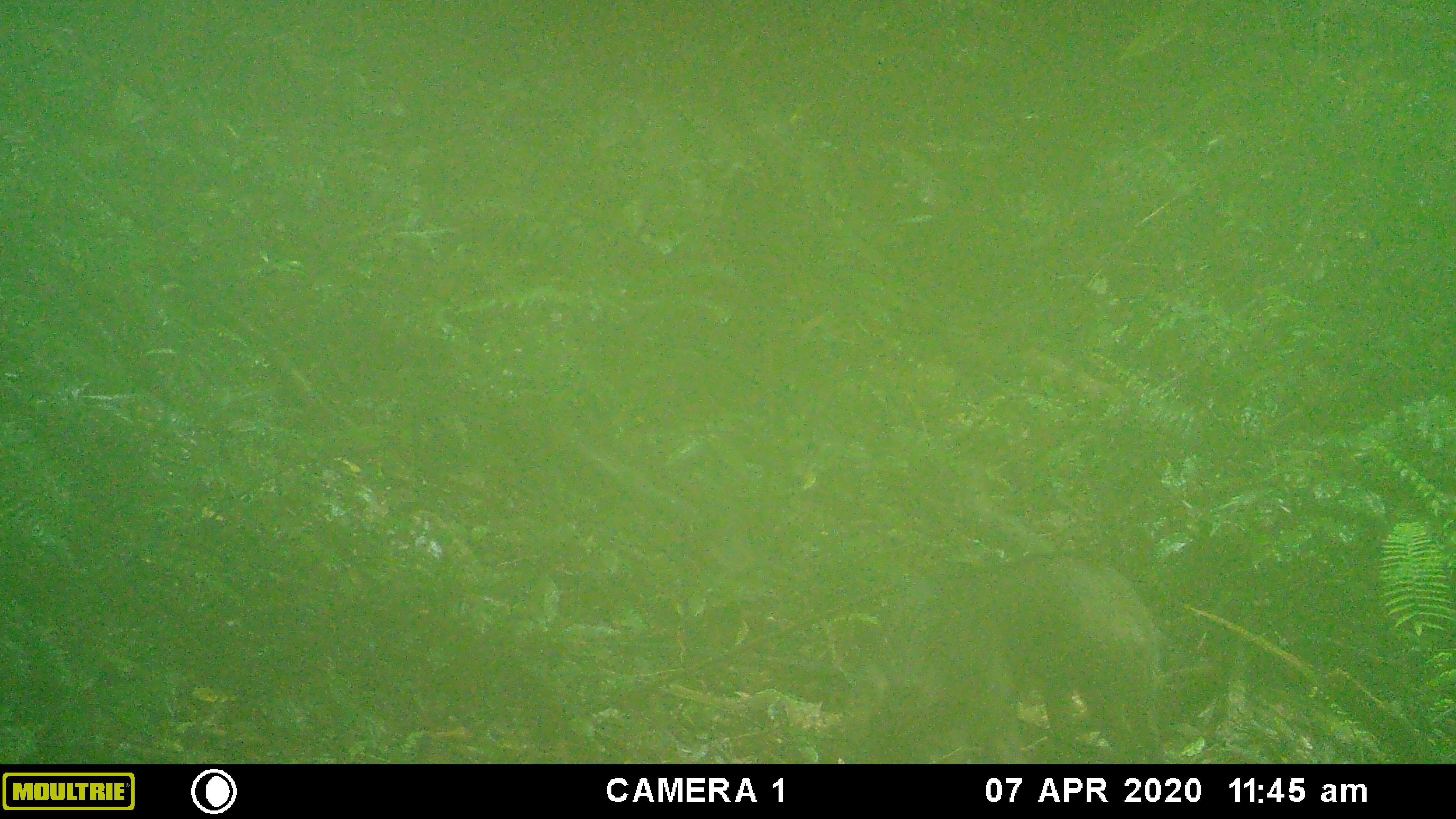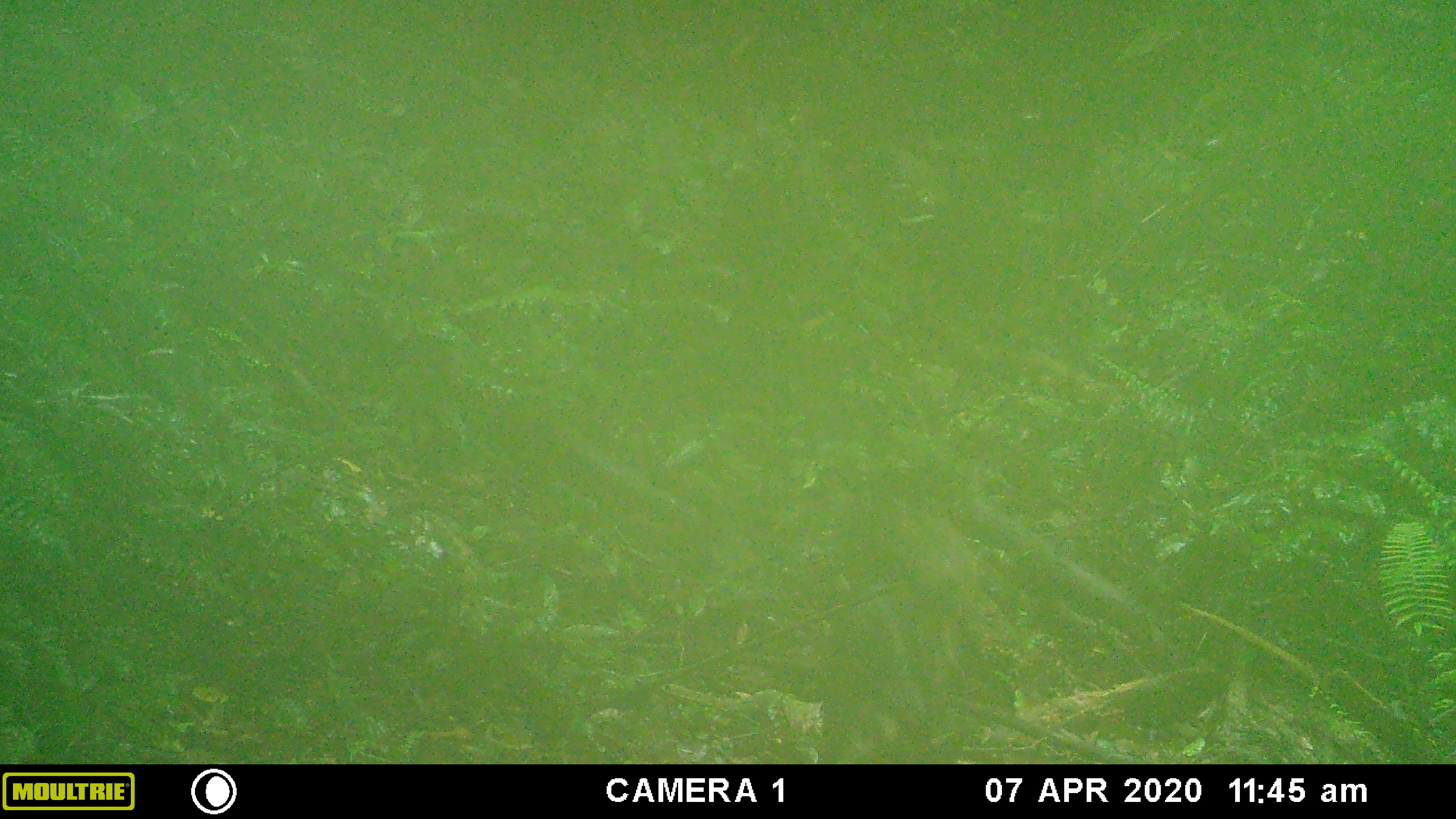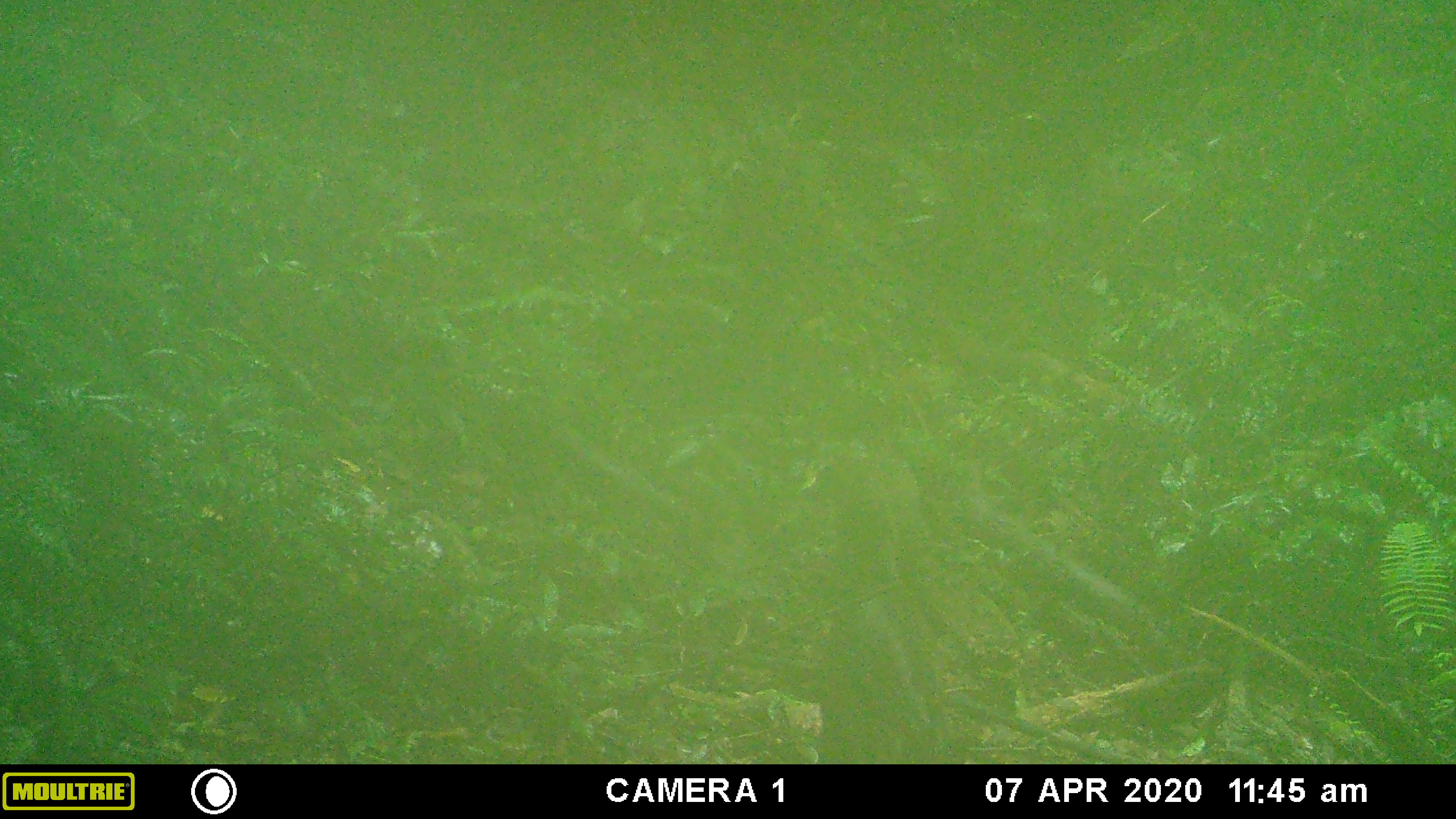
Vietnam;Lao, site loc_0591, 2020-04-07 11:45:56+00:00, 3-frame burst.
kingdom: Animalia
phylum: Chordata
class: Mammalia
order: Artiodactyla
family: Suidae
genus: Sus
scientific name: Sus scrofa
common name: eurasian wild pig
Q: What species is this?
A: Eurasian wild pig (Sus scrofa).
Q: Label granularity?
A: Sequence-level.